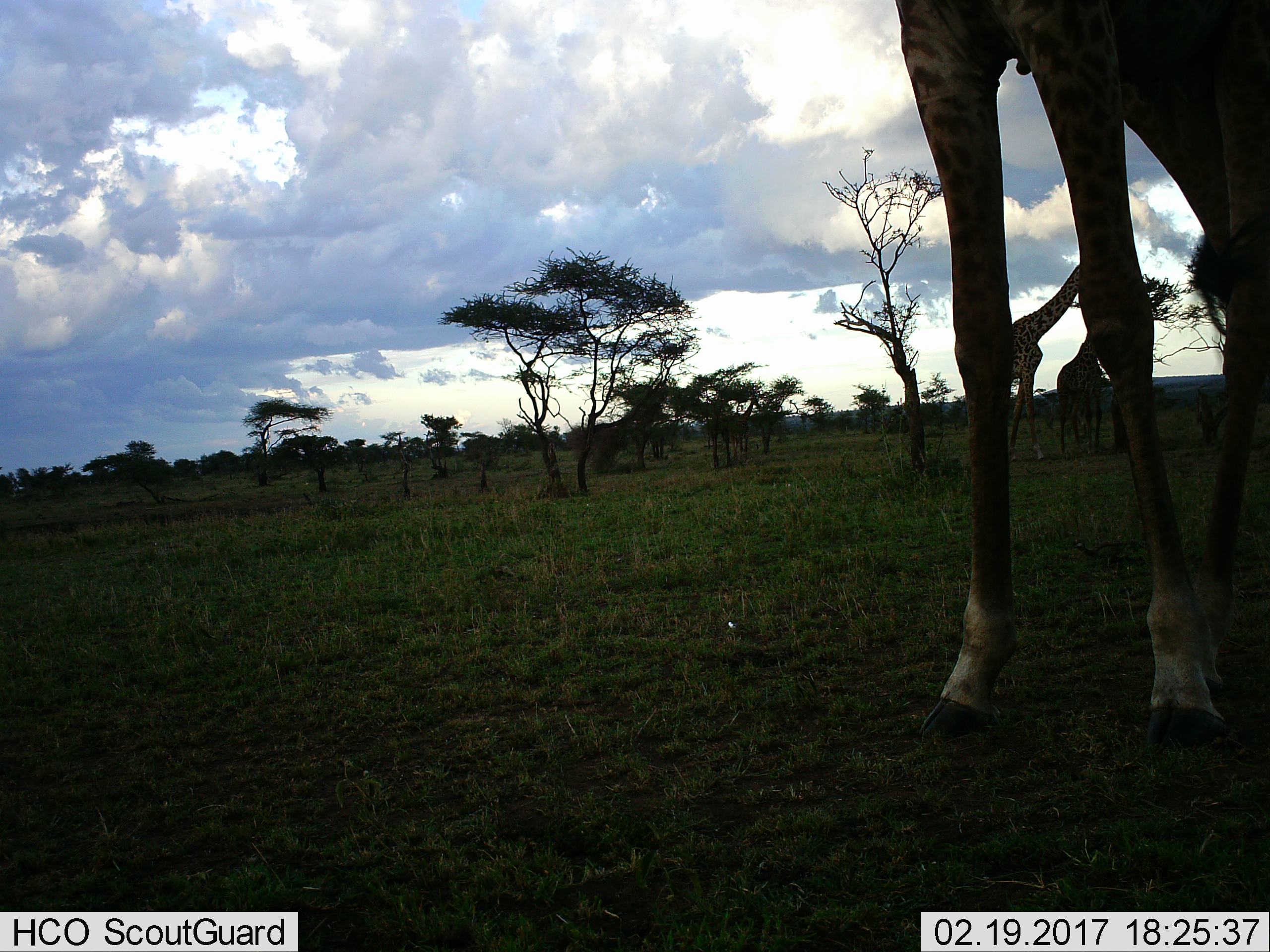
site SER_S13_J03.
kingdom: Animalia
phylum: Chordata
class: Mammalia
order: Artiodactyla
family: Giraffidae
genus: Giraffa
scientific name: Giraffa camelopardalis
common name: giraffe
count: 3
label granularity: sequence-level